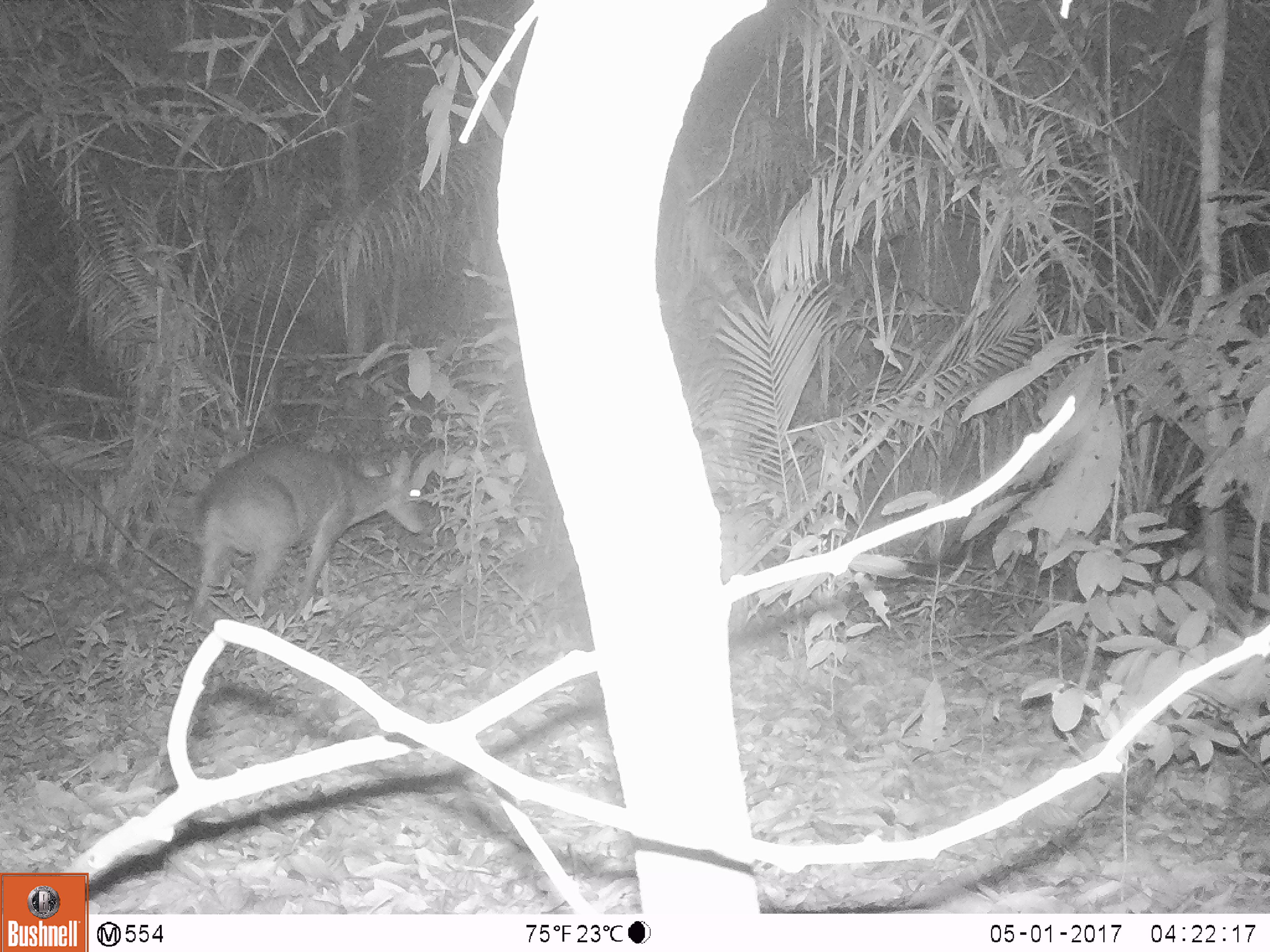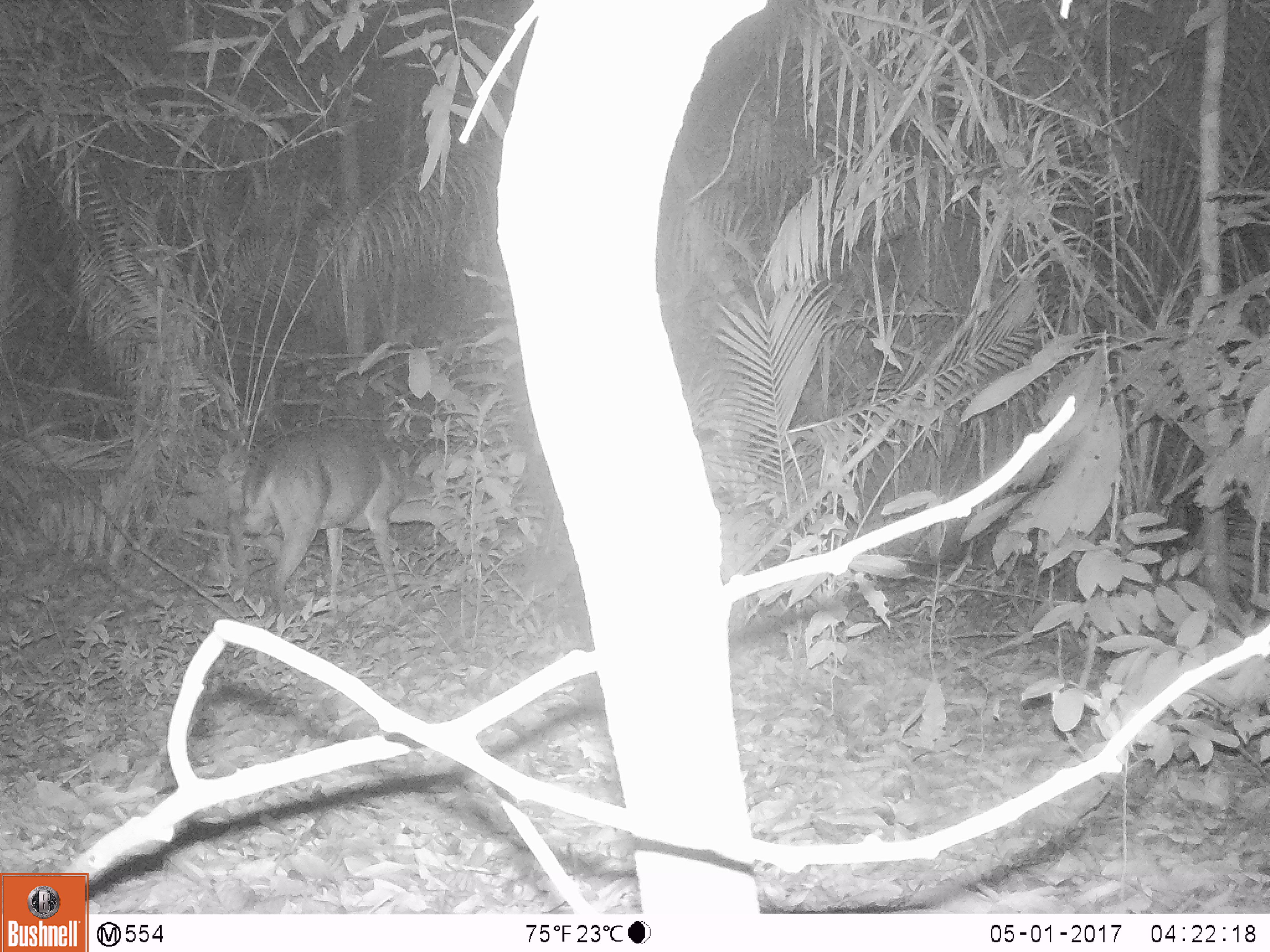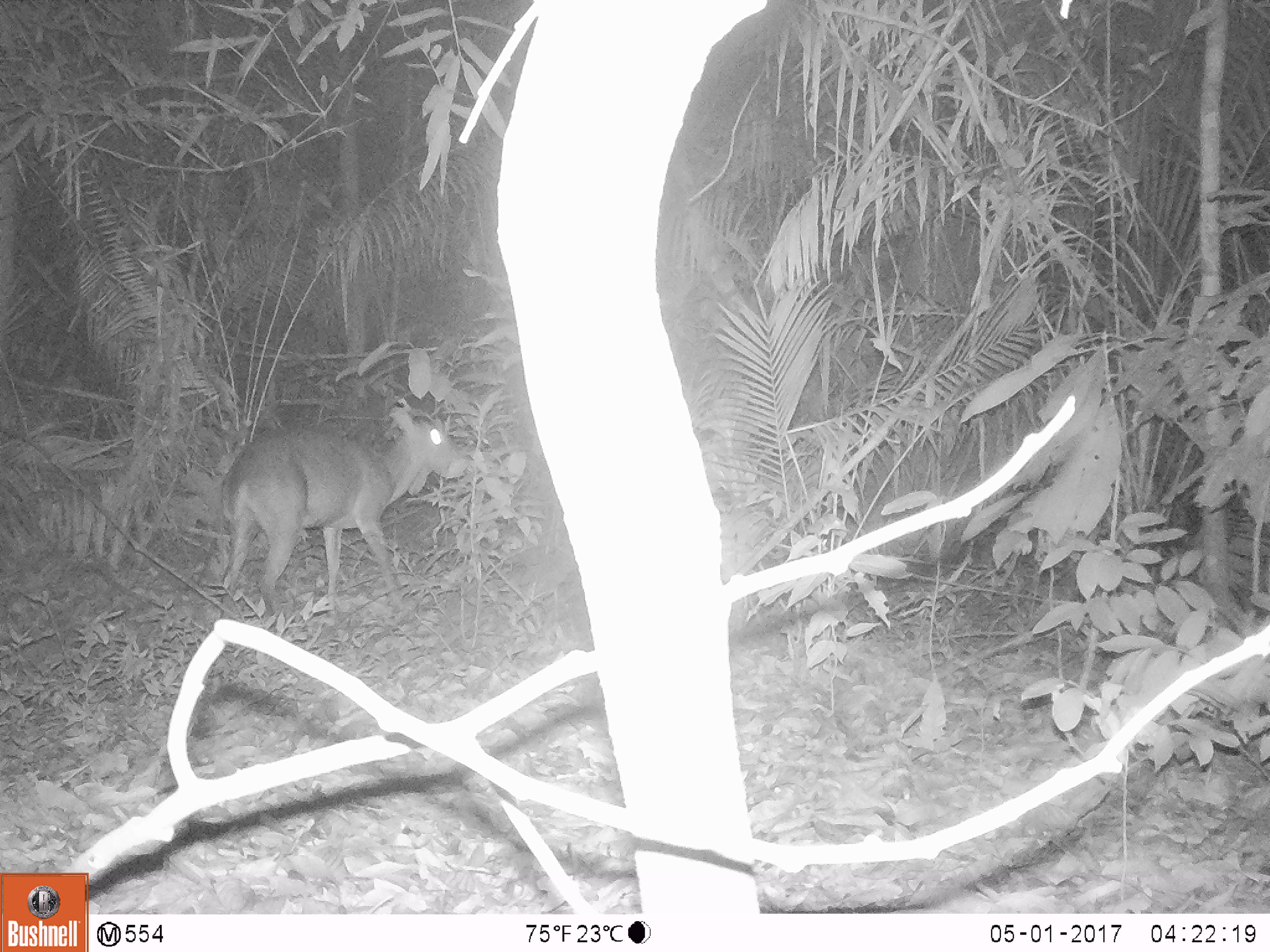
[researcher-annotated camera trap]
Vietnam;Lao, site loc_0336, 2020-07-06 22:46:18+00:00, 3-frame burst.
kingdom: Animalia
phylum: Chordata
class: Mammalia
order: Artiodactyla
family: Cervidae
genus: Muntiacus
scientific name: Muntiacus vuquangensis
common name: large-antlered muntjac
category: large antlered muntjac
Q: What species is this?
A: Large antlered muntjac (large-antlered muntjac) (Muntiacus vuquangensis).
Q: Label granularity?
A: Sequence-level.